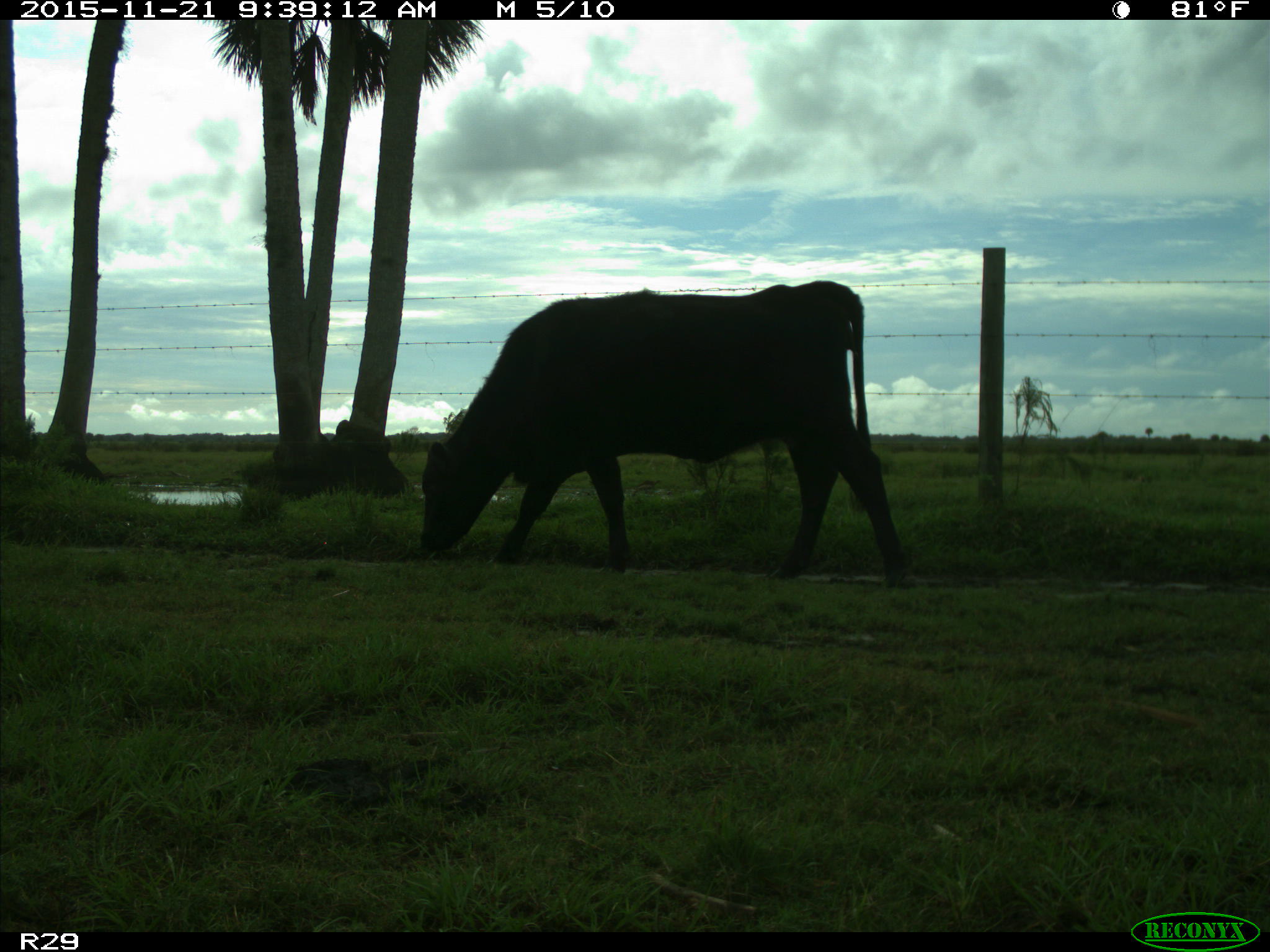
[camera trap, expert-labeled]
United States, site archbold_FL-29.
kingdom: Animalia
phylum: Chordata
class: Mammalia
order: Artiodactyla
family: Bovidae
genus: Bos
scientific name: Bos taurus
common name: domestic cow